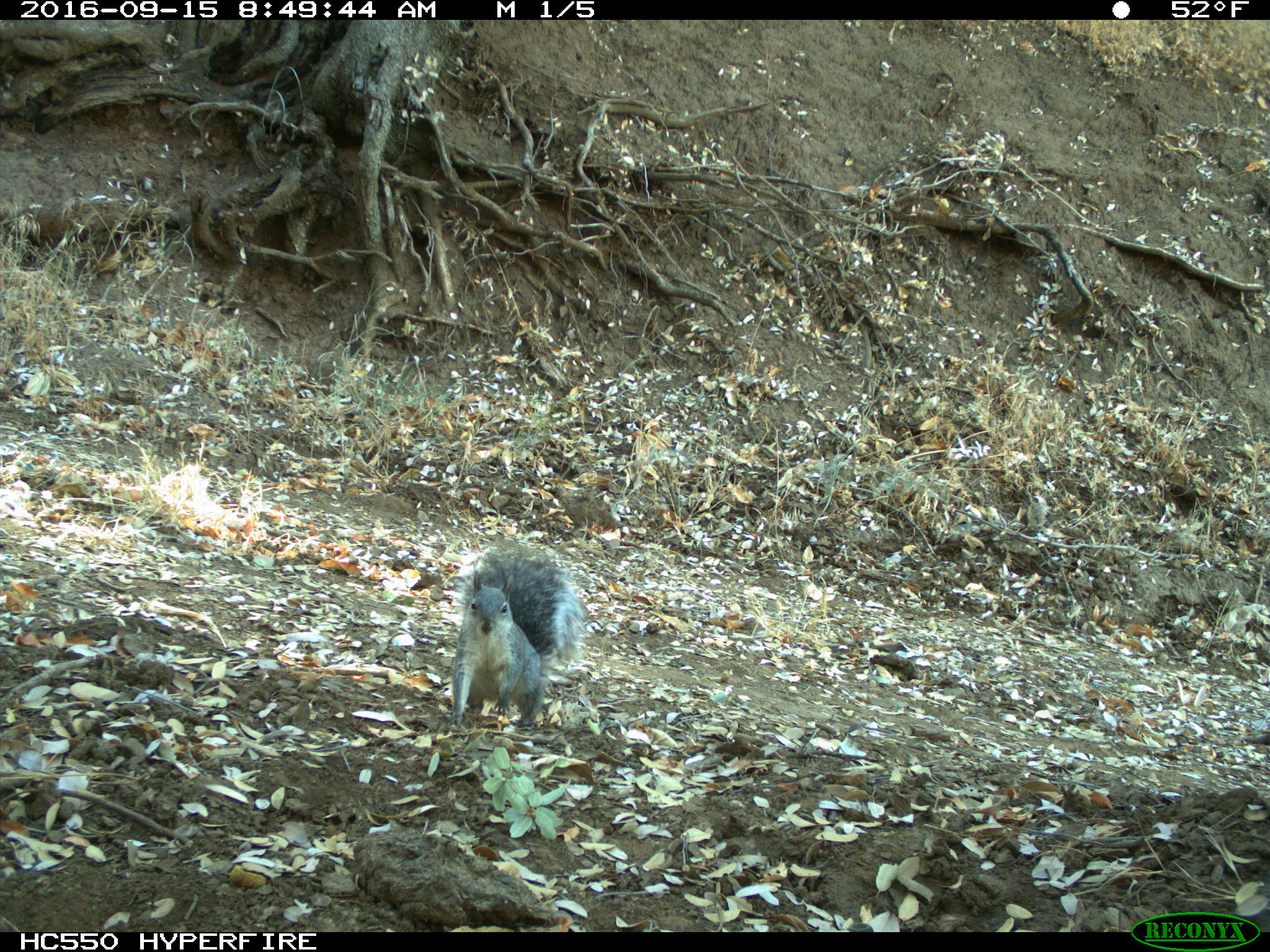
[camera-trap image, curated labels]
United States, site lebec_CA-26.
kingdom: Animalia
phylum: Chordata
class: Mammalia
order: Rodentia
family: Sciuridae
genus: Sciurus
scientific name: Sciurus carolinensis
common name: eastern gray squirrel